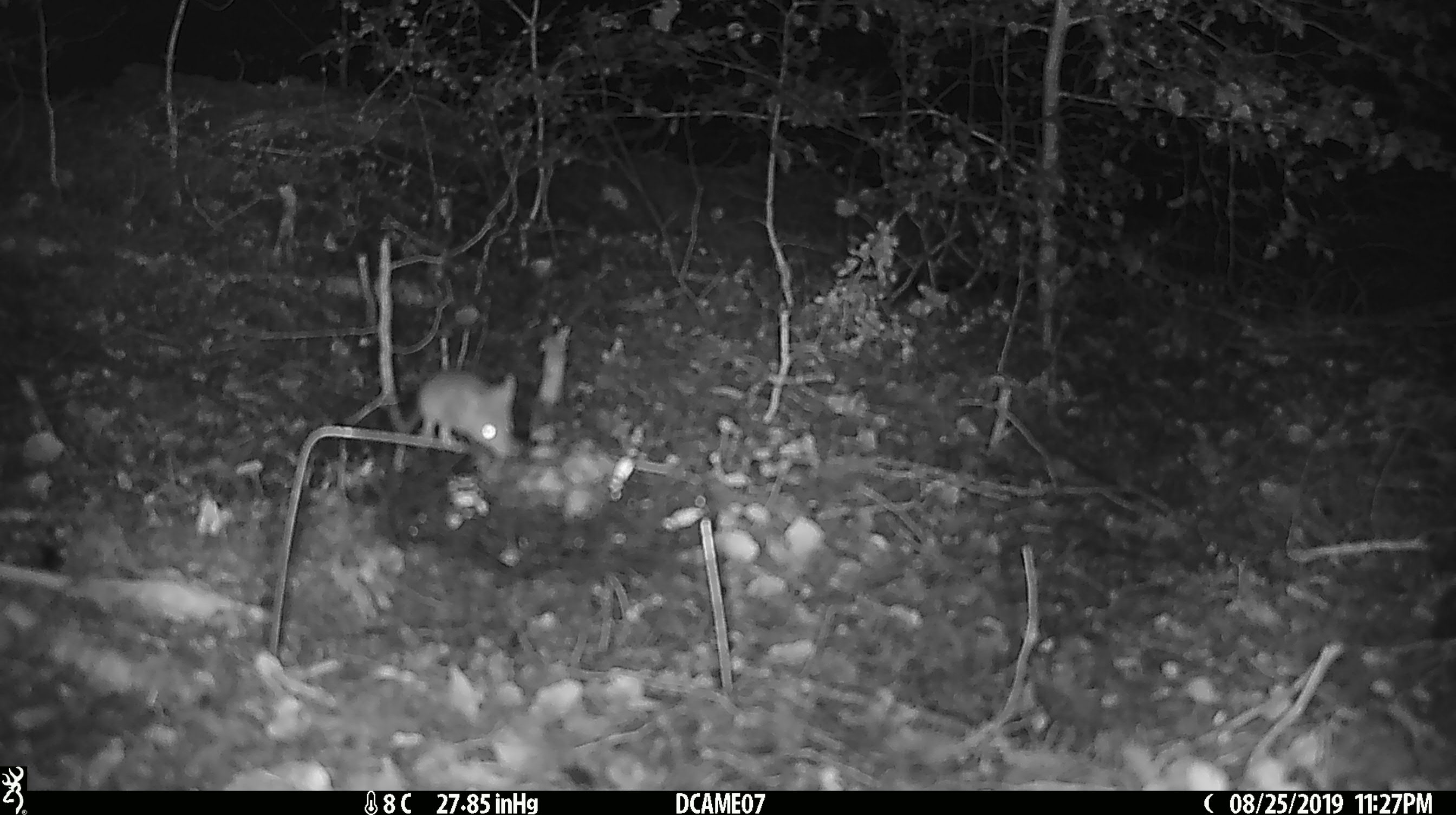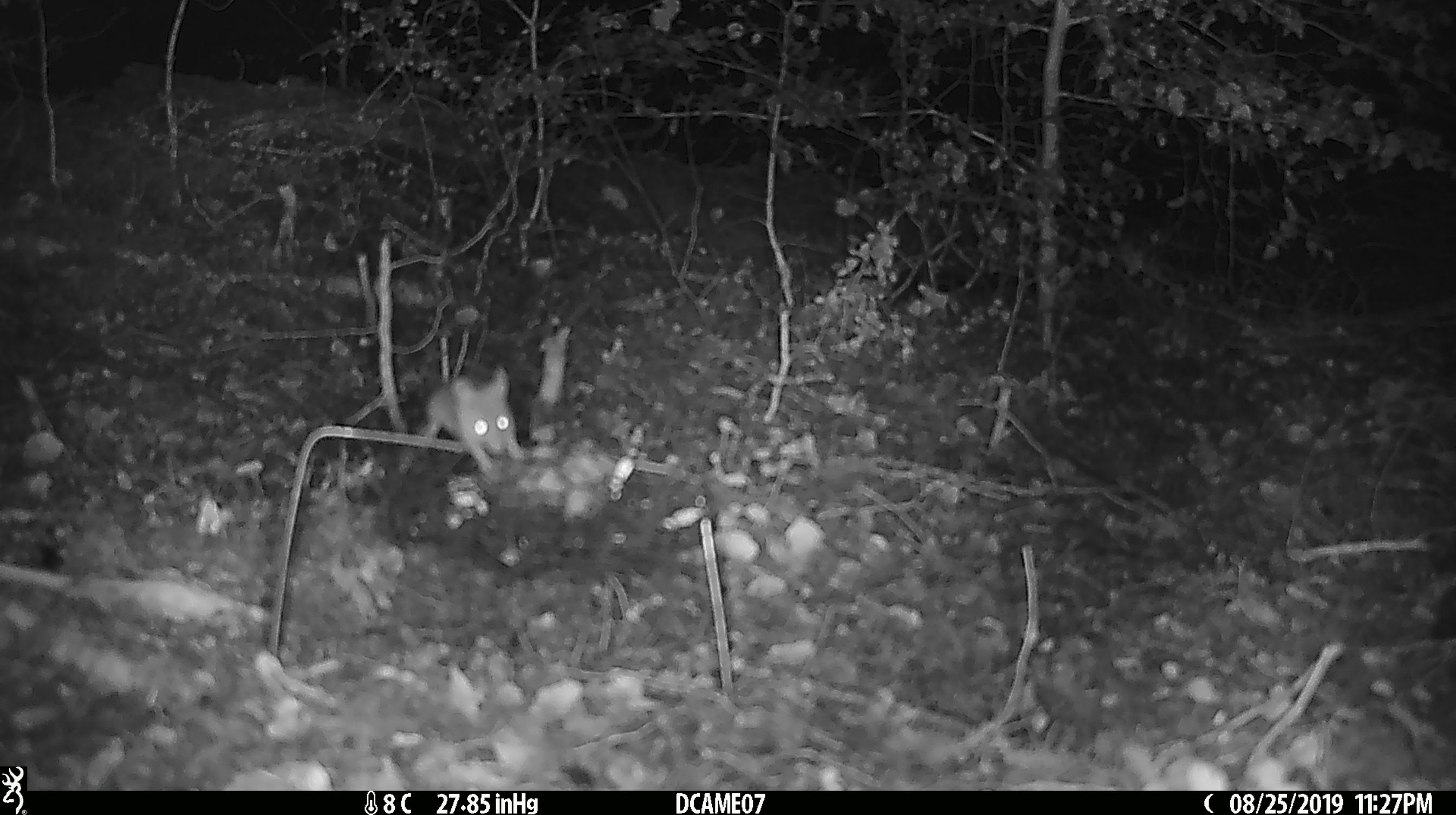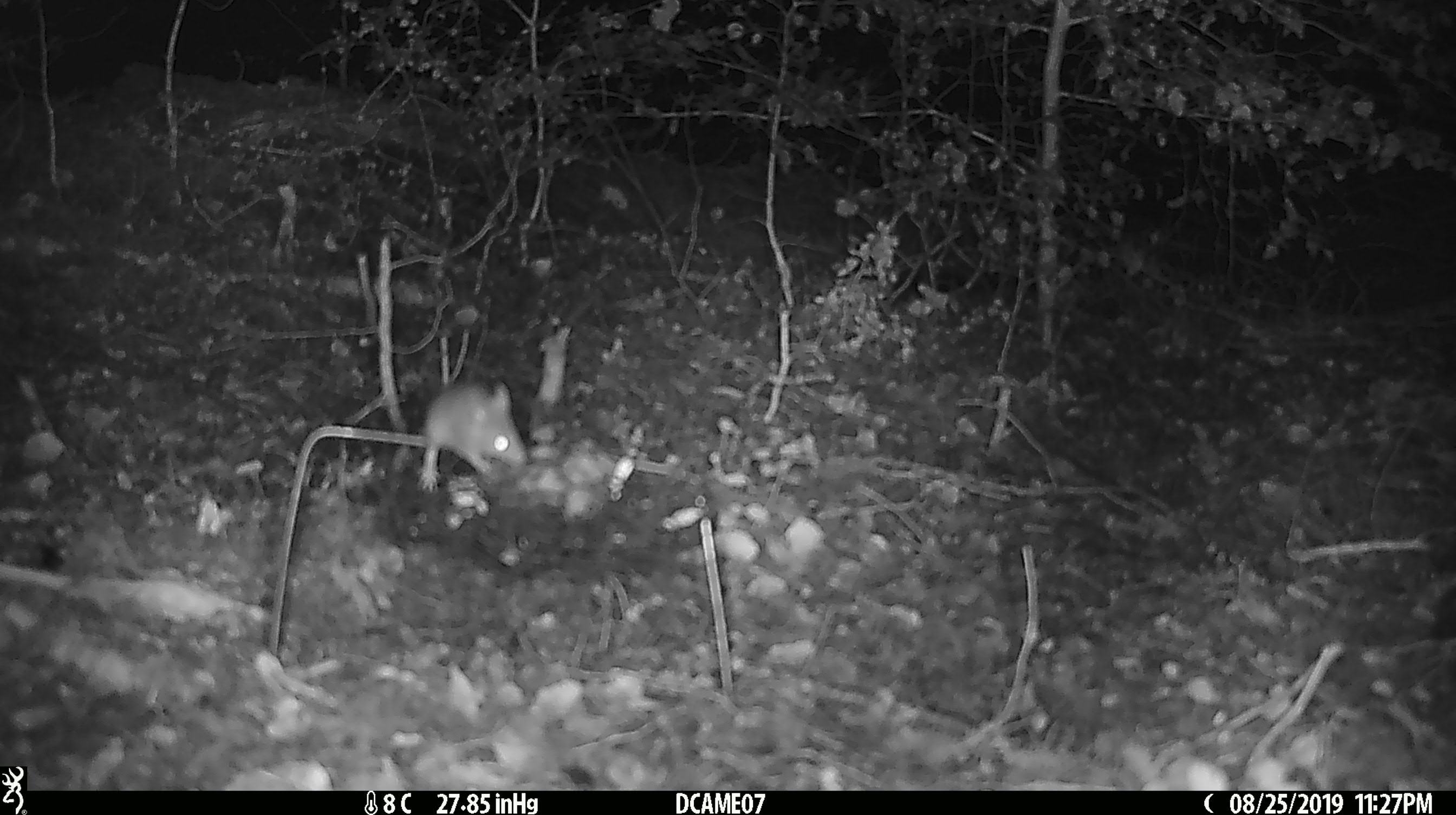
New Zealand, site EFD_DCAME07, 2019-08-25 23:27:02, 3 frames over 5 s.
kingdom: Animalia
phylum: Chordata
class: Mammalia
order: Rodentia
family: Muridae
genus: Mus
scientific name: Mus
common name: mouse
Mouse (Mus).